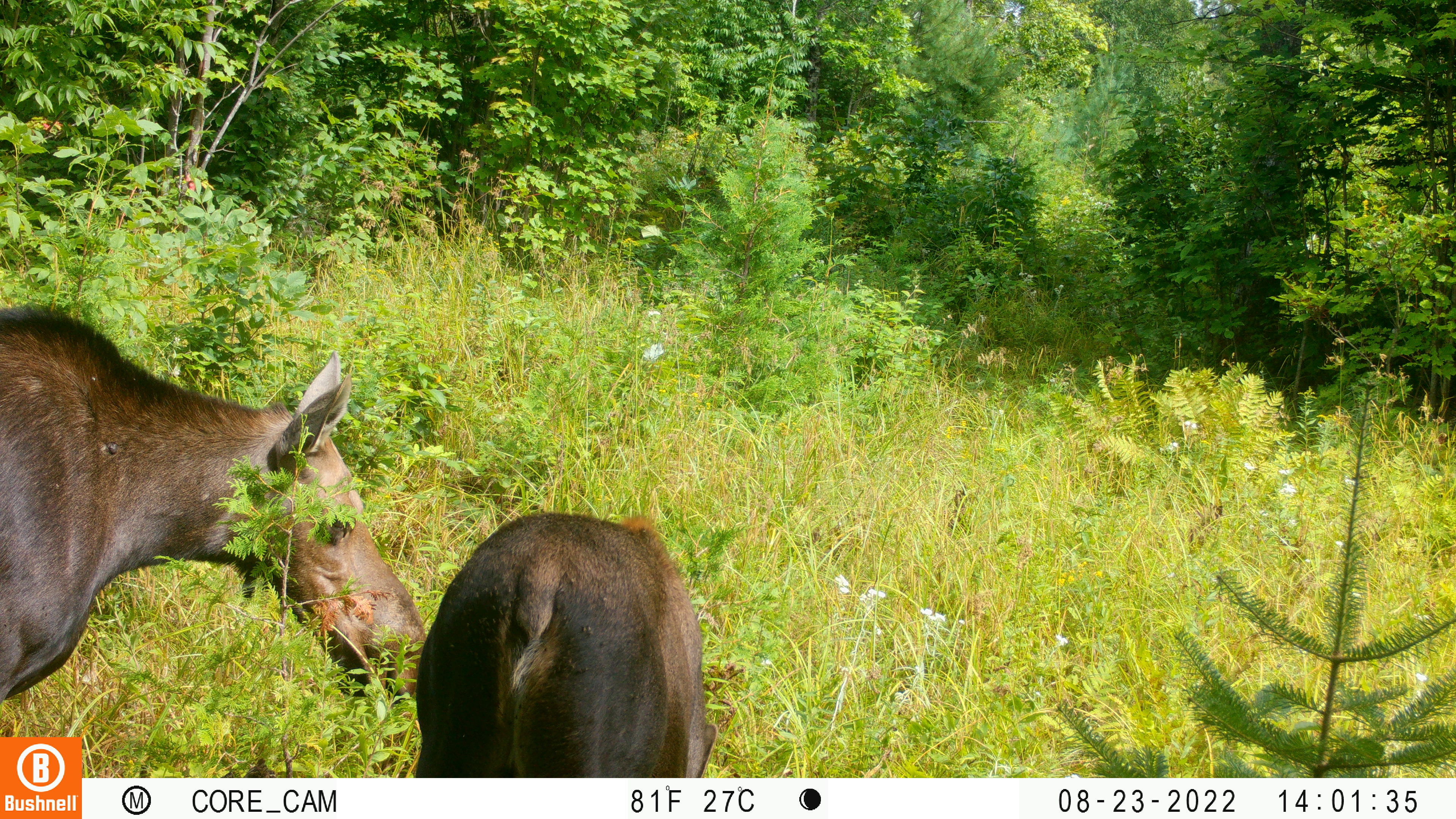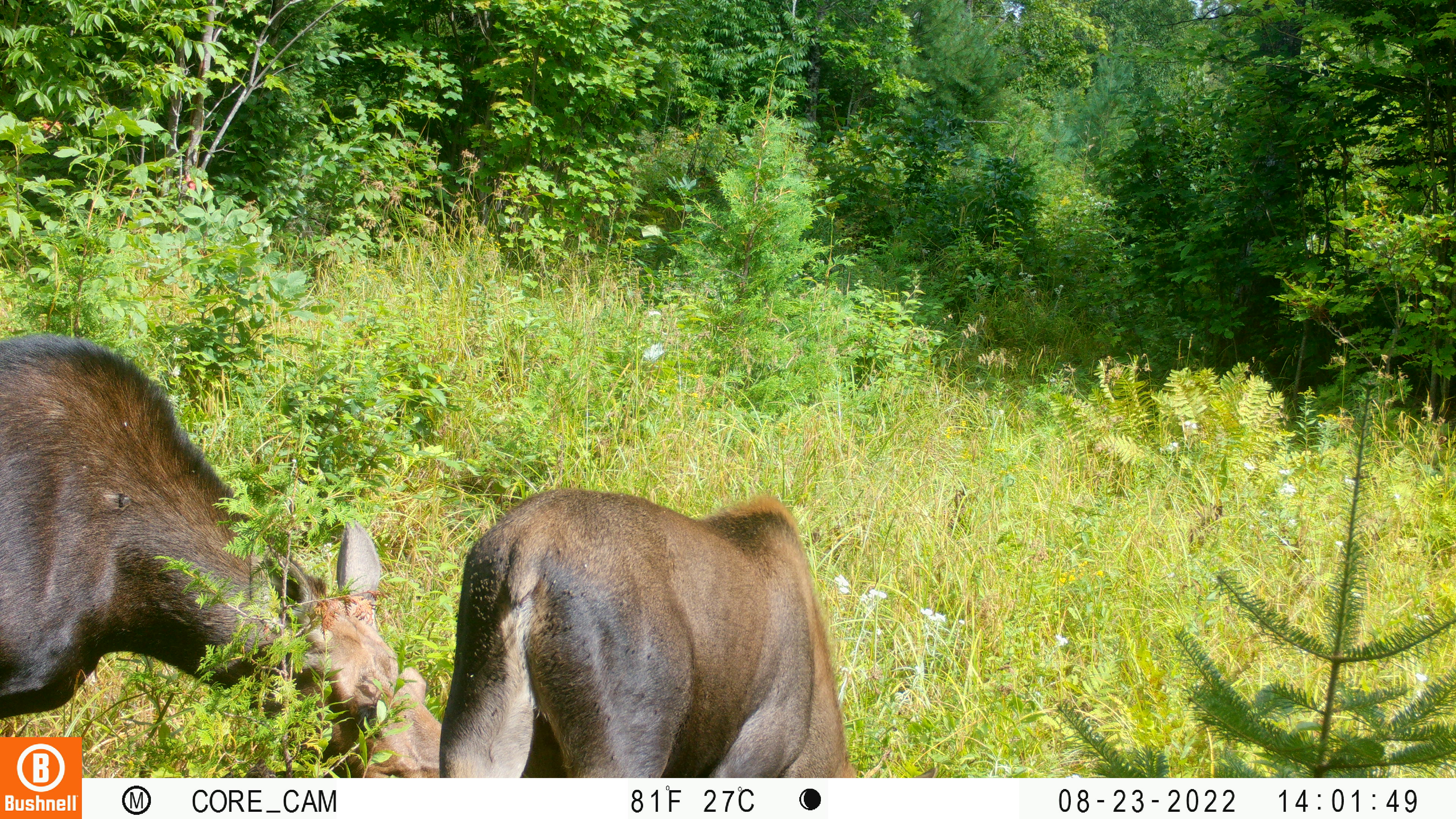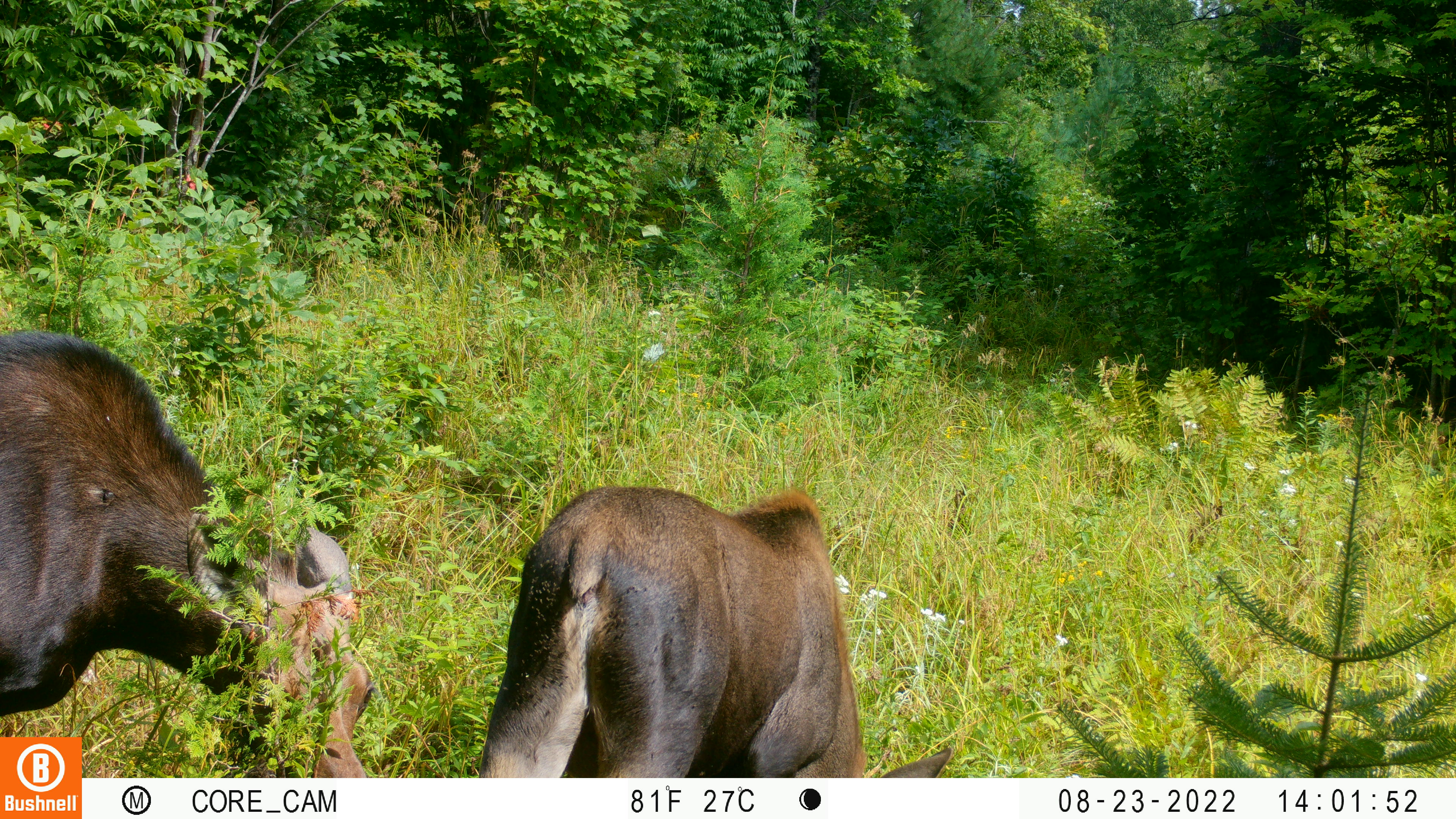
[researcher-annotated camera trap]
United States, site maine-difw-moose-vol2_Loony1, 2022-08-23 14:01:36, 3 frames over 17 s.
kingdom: Animalia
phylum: Chordata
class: Mammalia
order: Artiodactyla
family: Cervidae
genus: Alces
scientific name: Alces alces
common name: moose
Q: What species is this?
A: Moose (Alces alces).